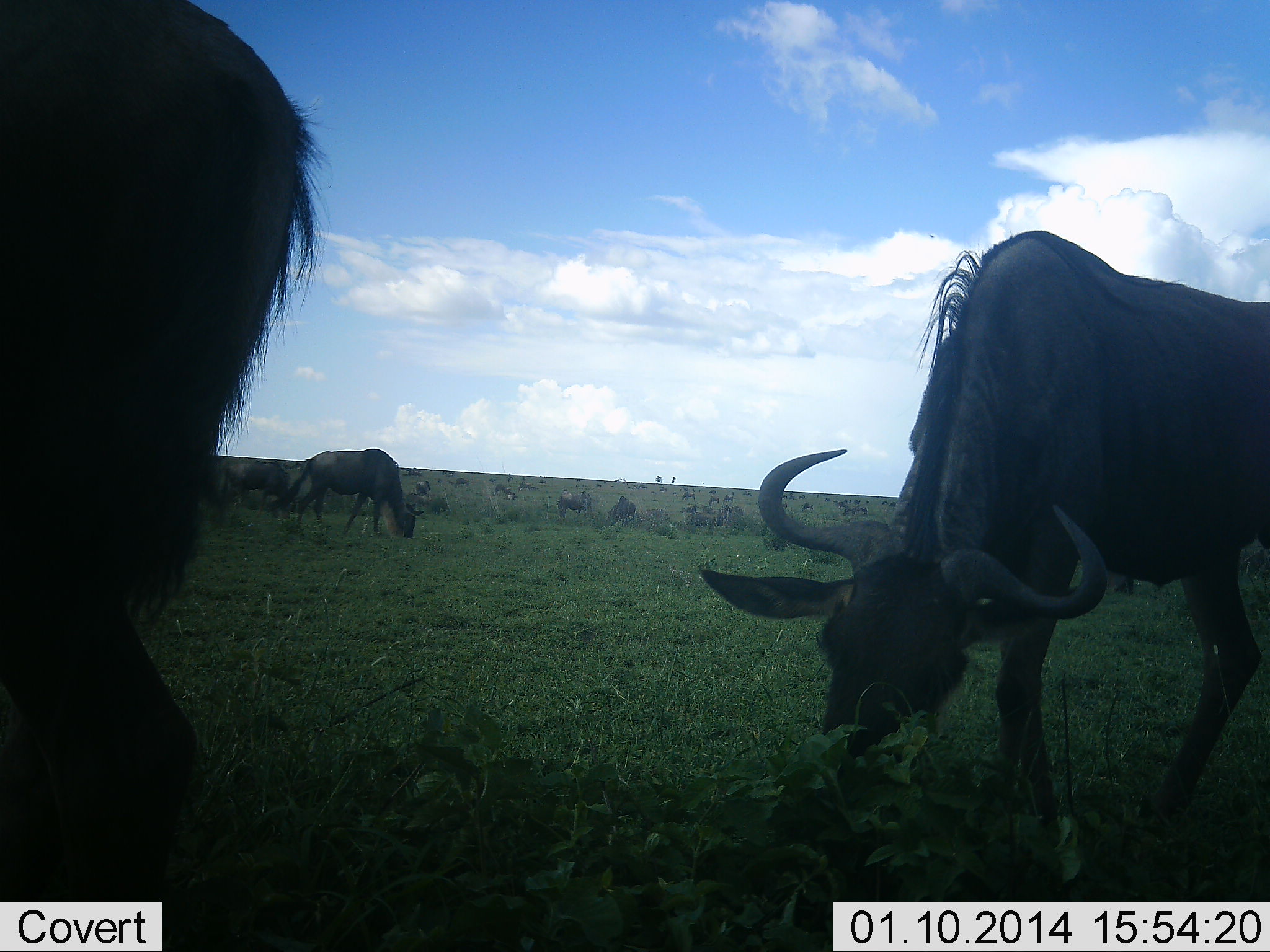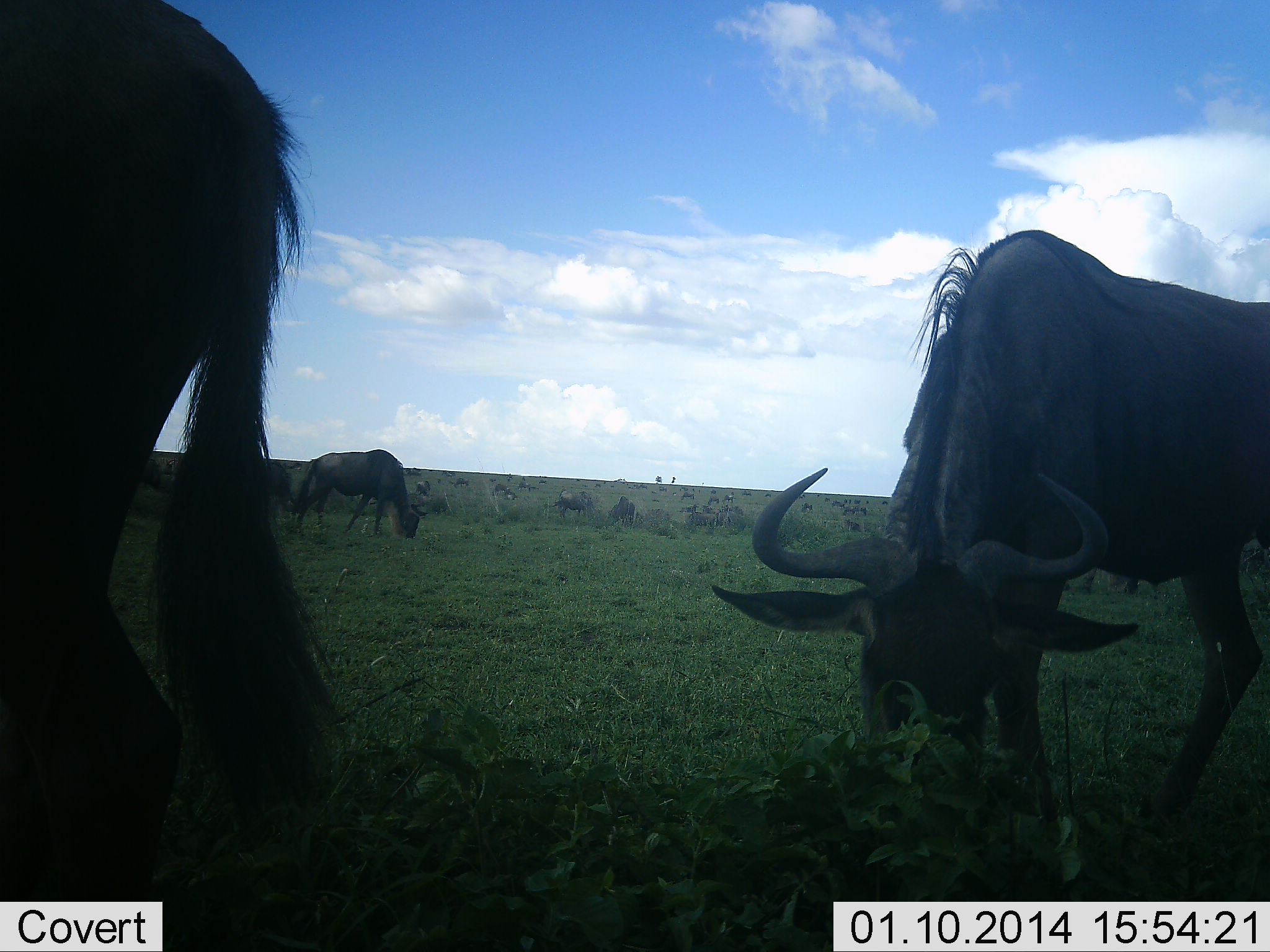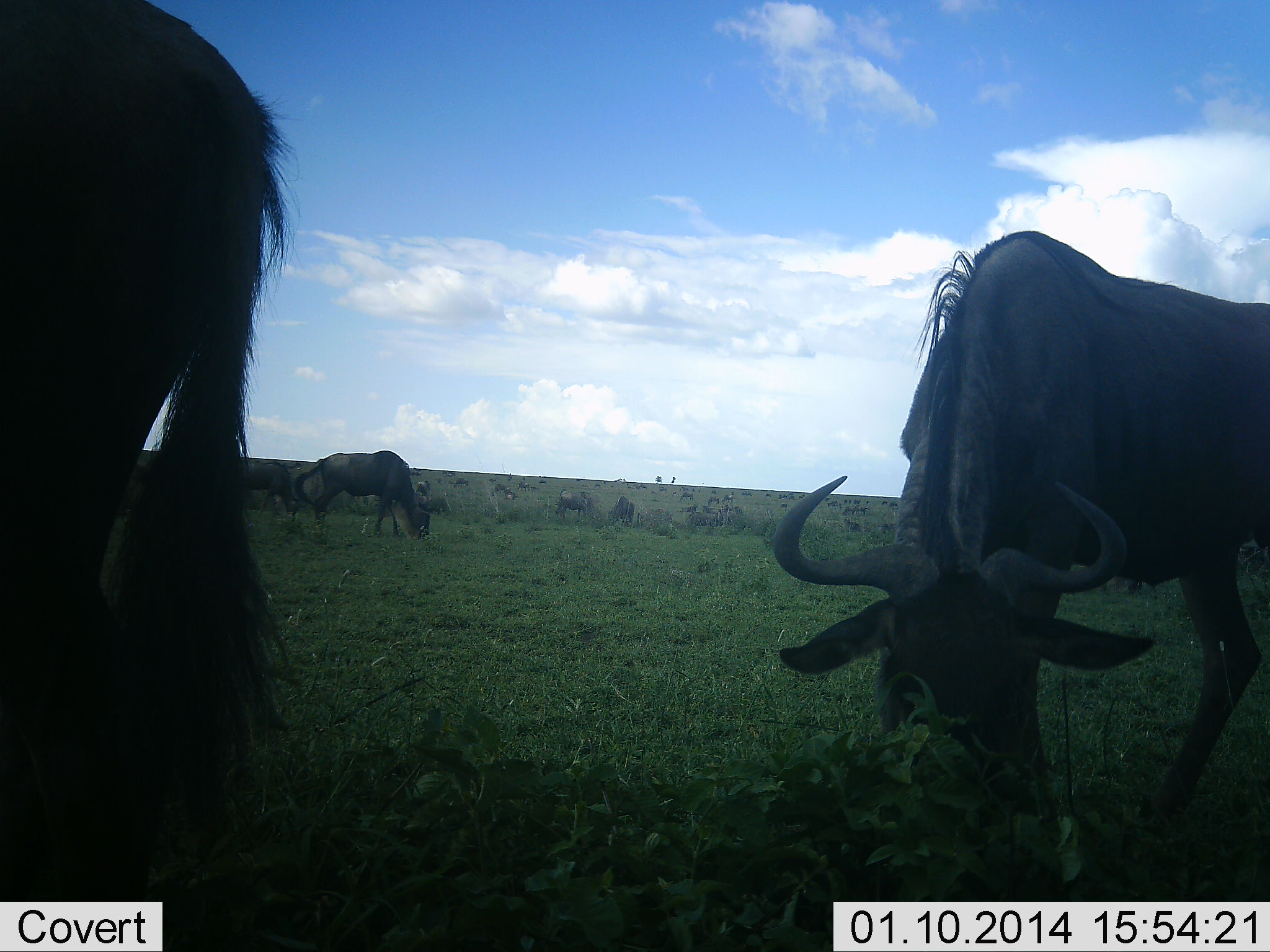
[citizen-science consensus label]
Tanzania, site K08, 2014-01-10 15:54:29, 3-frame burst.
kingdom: Animalia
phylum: Chordata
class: Mammalia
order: Artiodactyla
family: Bovidae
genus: Connochaetes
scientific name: Connochaetes taurinus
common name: blue wildebeest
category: wildebeest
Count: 11-50.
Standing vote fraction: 40%.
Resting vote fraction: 10%.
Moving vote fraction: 30%.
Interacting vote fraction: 0%.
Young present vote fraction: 0%.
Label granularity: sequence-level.